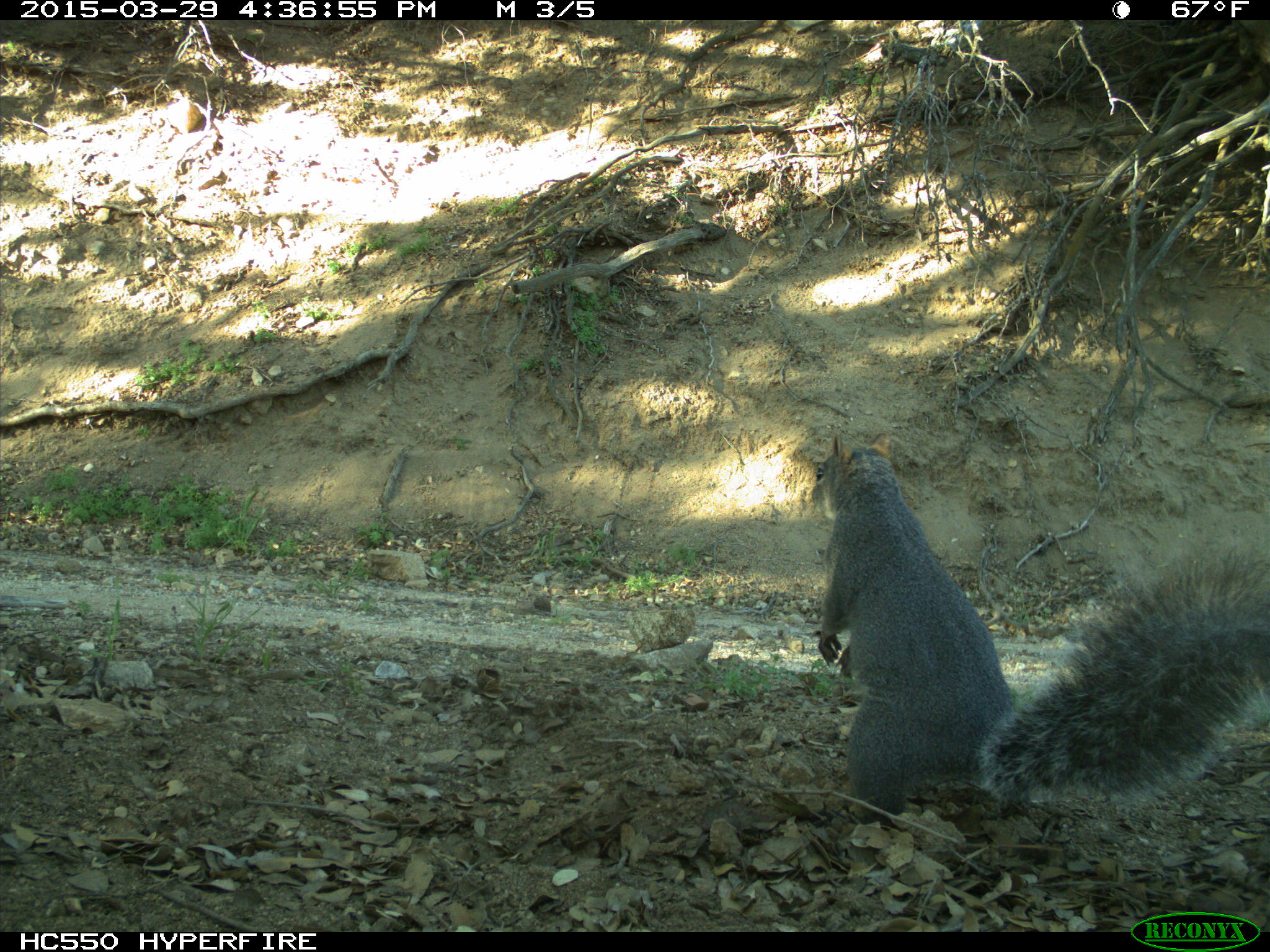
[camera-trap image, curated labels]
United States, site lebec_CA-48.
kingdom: Animalia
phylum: Chordata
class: Mammalia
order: Rodentia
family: Sciuridae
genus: Sciurus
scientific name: Sciurus carolinensis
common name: eastern gray squirrel